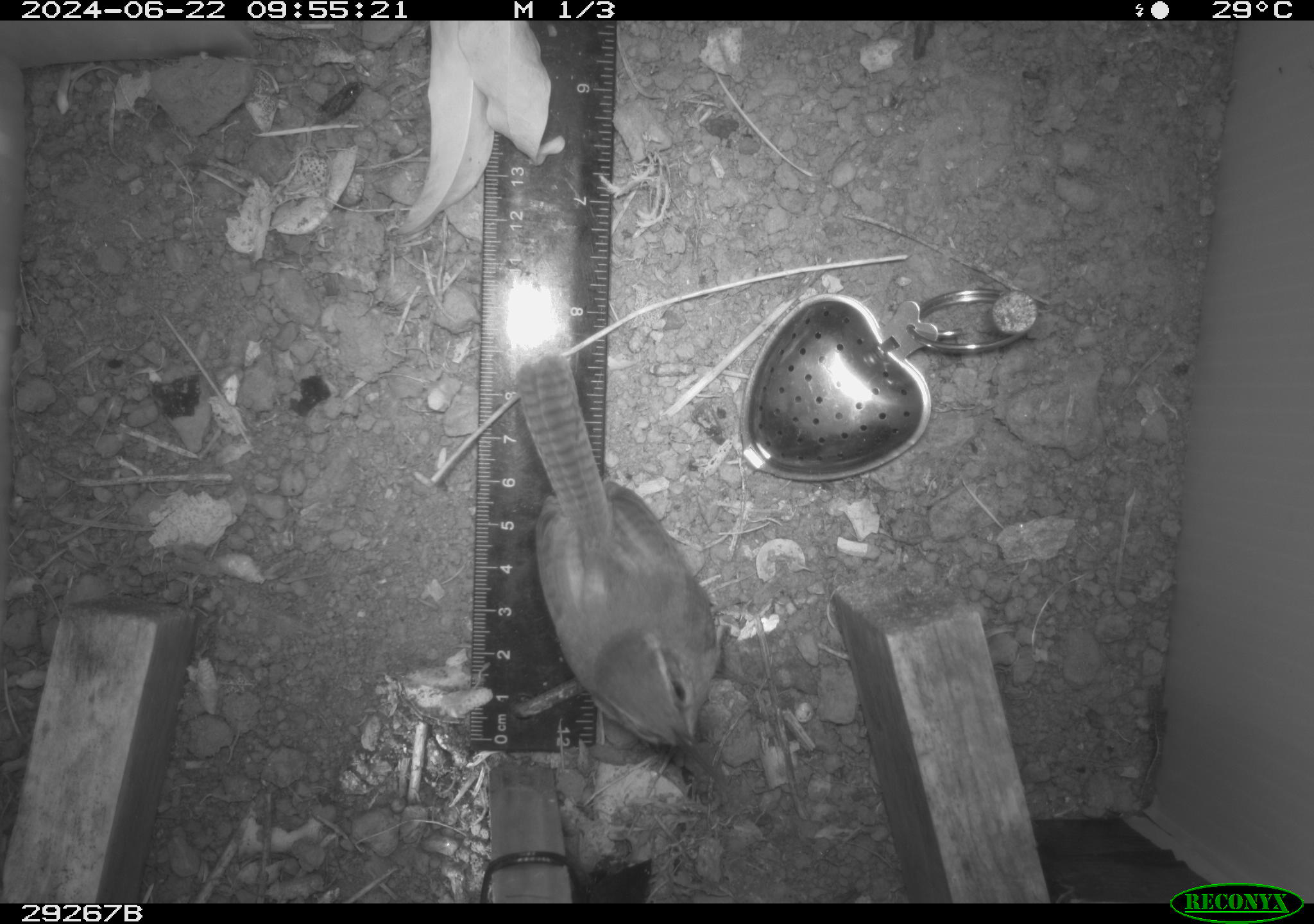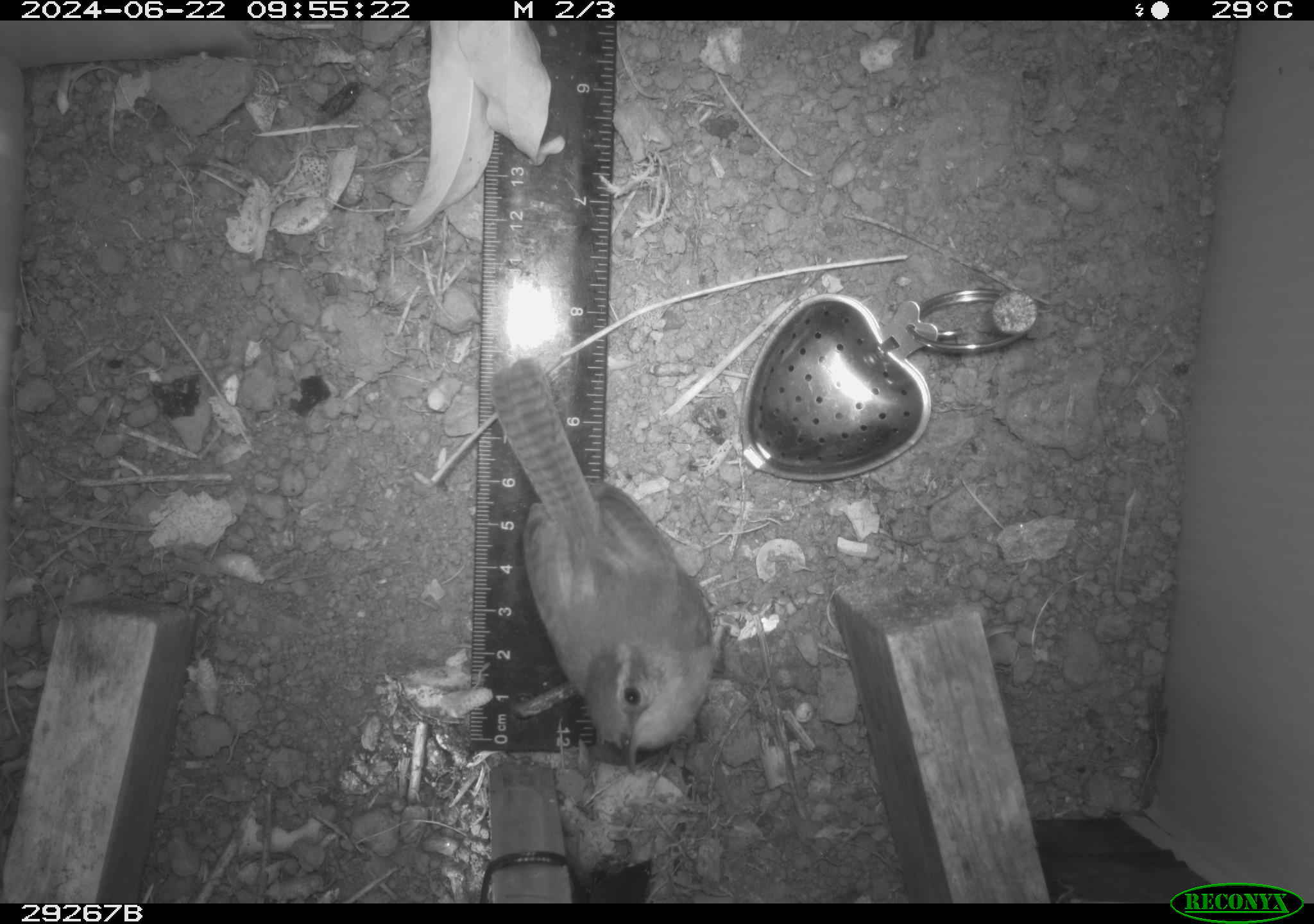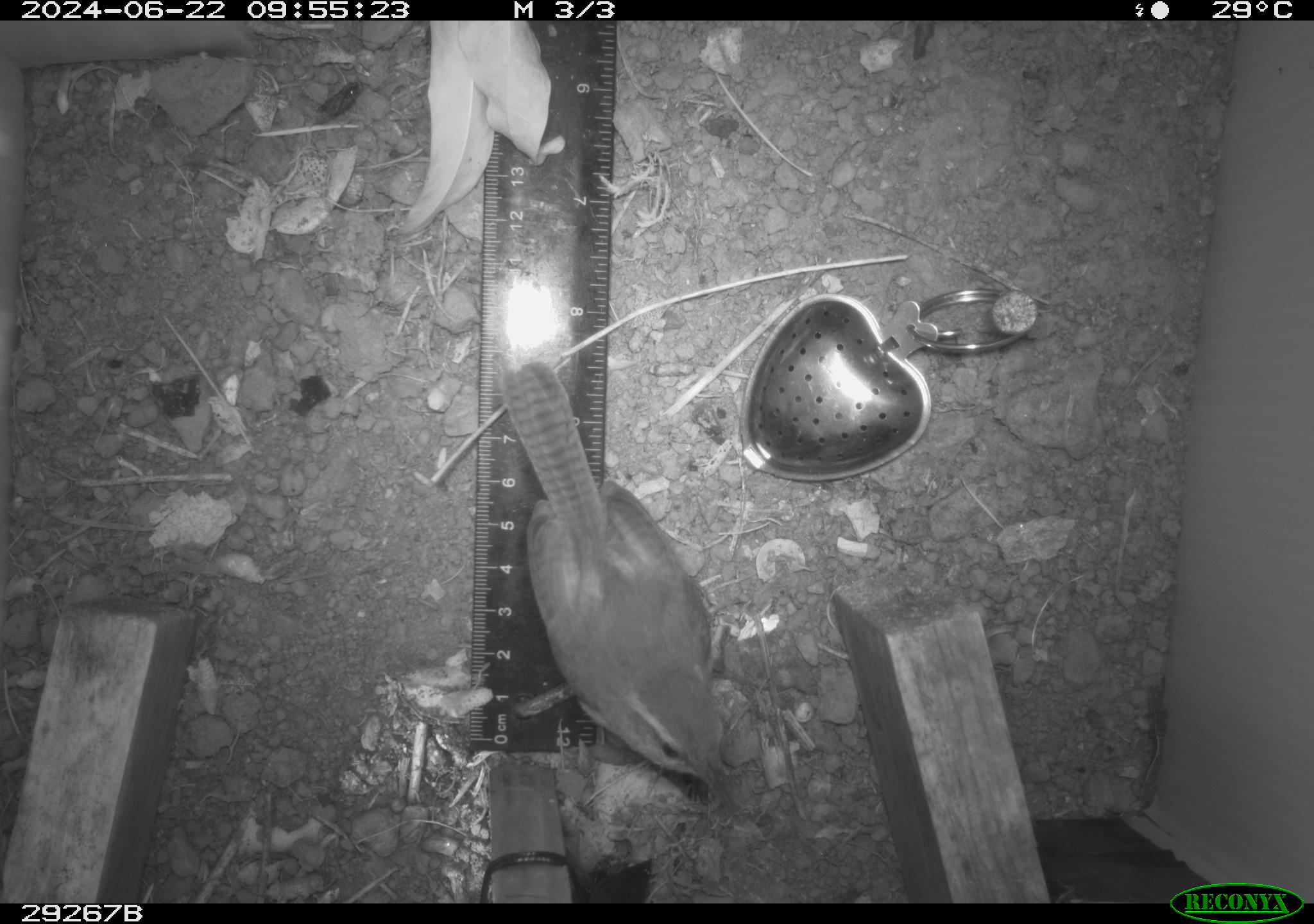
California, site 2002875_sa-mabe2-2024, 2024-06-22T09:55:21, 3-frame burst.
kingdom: Animalia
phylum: Chordata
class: Aves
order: Passeriformes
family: Troglodytidae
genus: Thryomanes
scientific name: Thryomanes bewickii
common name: bewick's wren